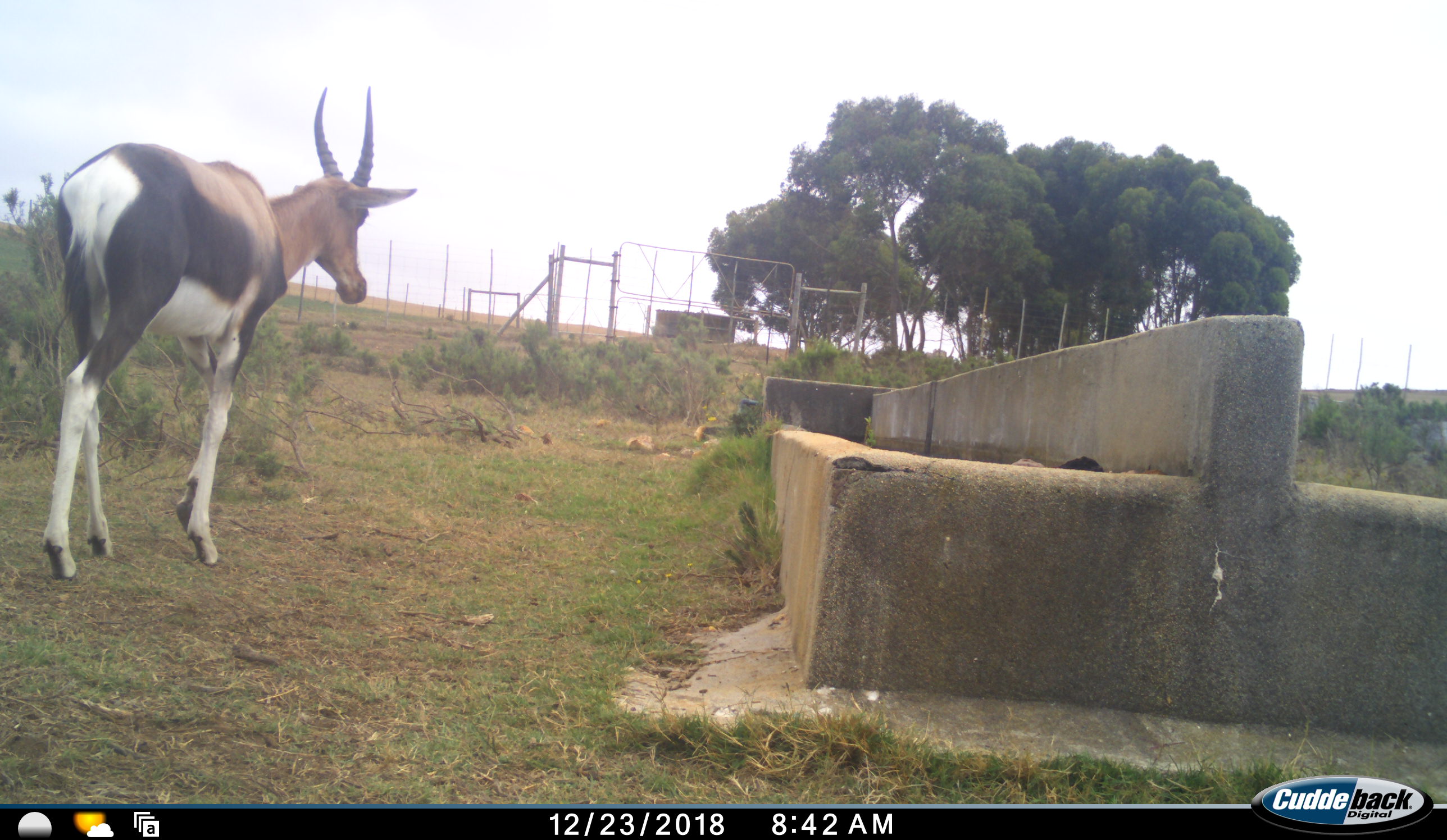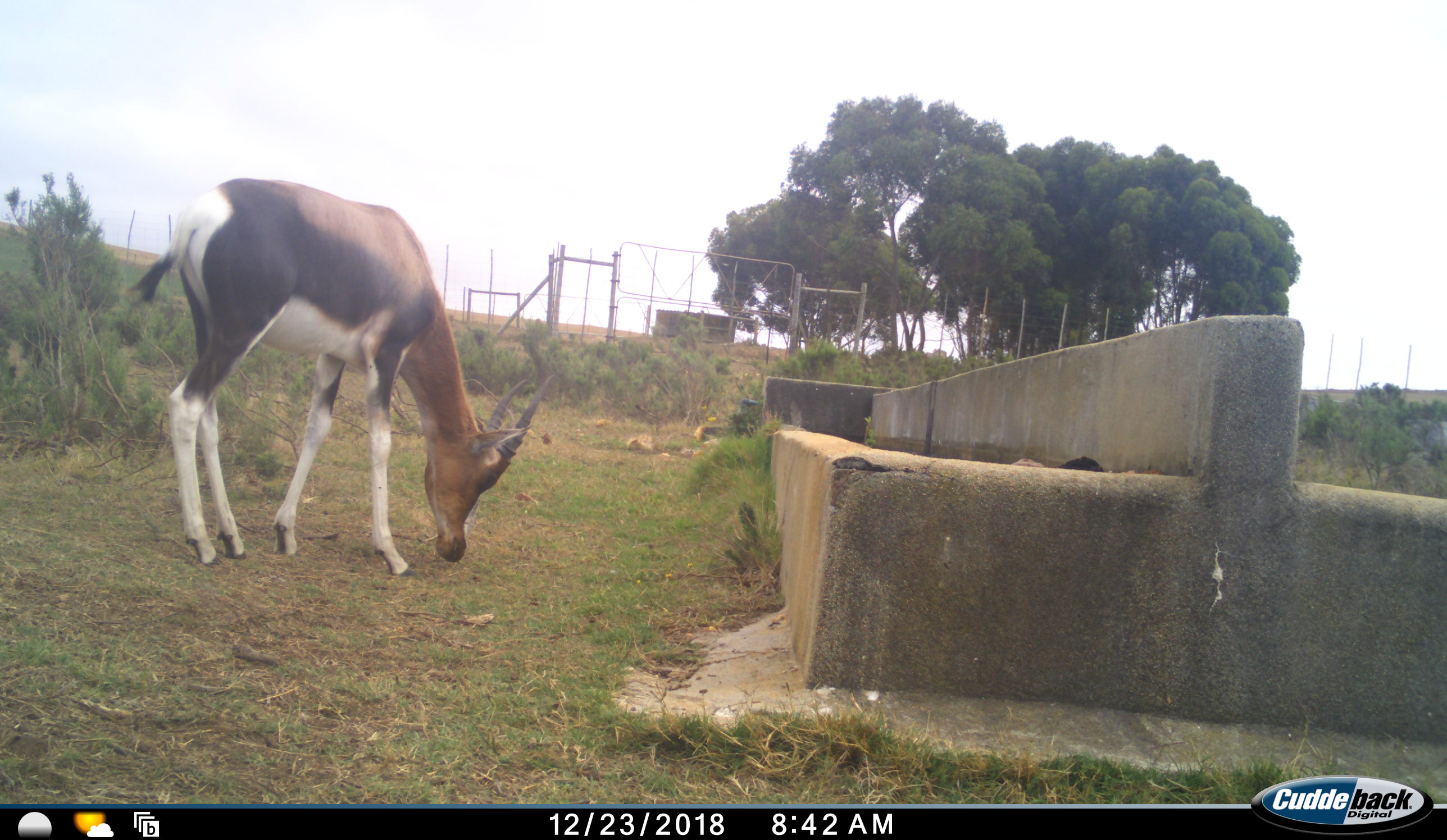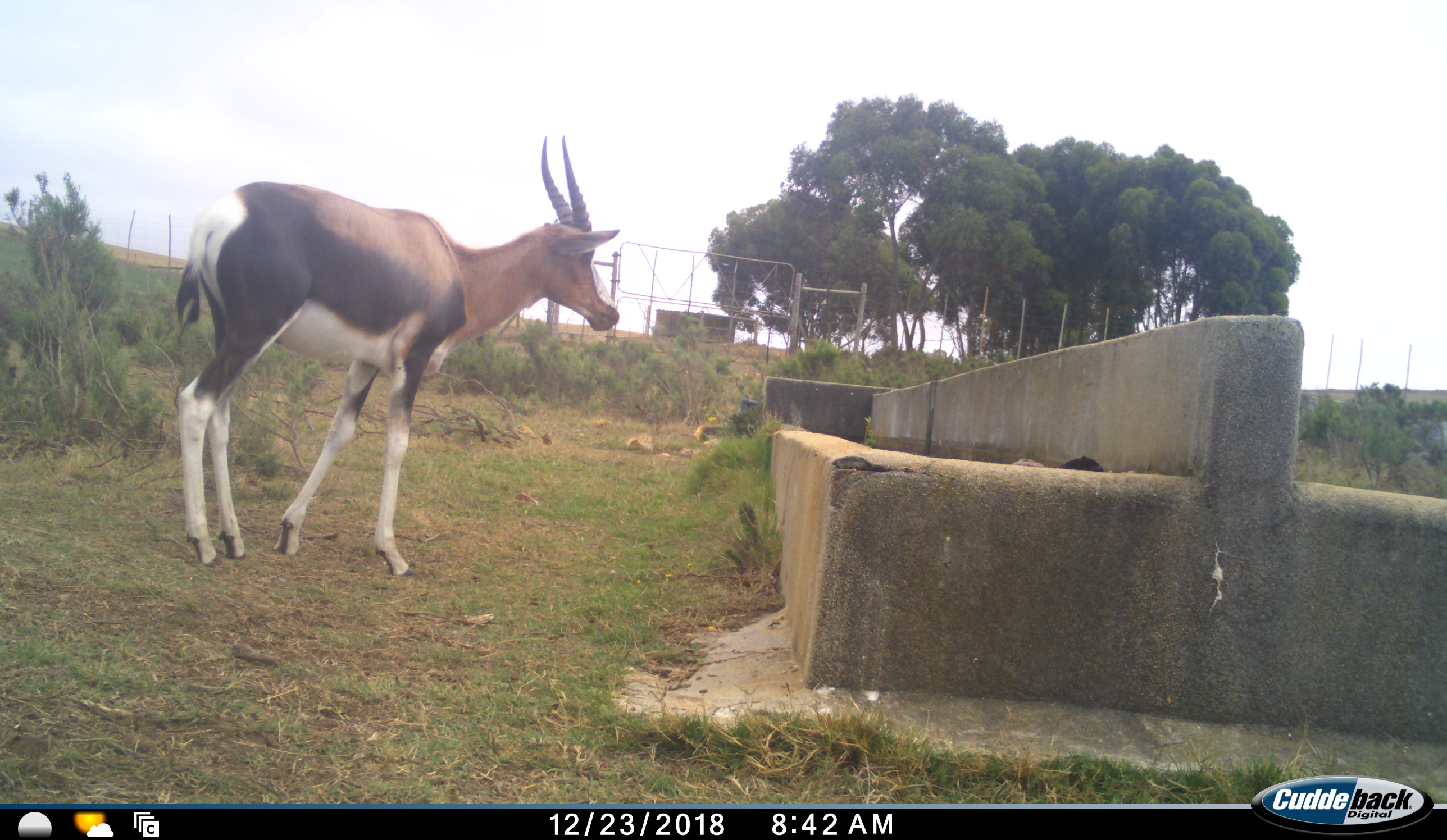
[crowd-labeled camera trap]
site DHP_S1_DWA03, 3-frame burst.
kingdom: Animalia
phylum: Chordata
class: Mammalia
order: Artiodactyla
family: Bovidae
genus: Damaliscus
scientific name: Damaliscus pygargus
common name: bontebok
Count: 1.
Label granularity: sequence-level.